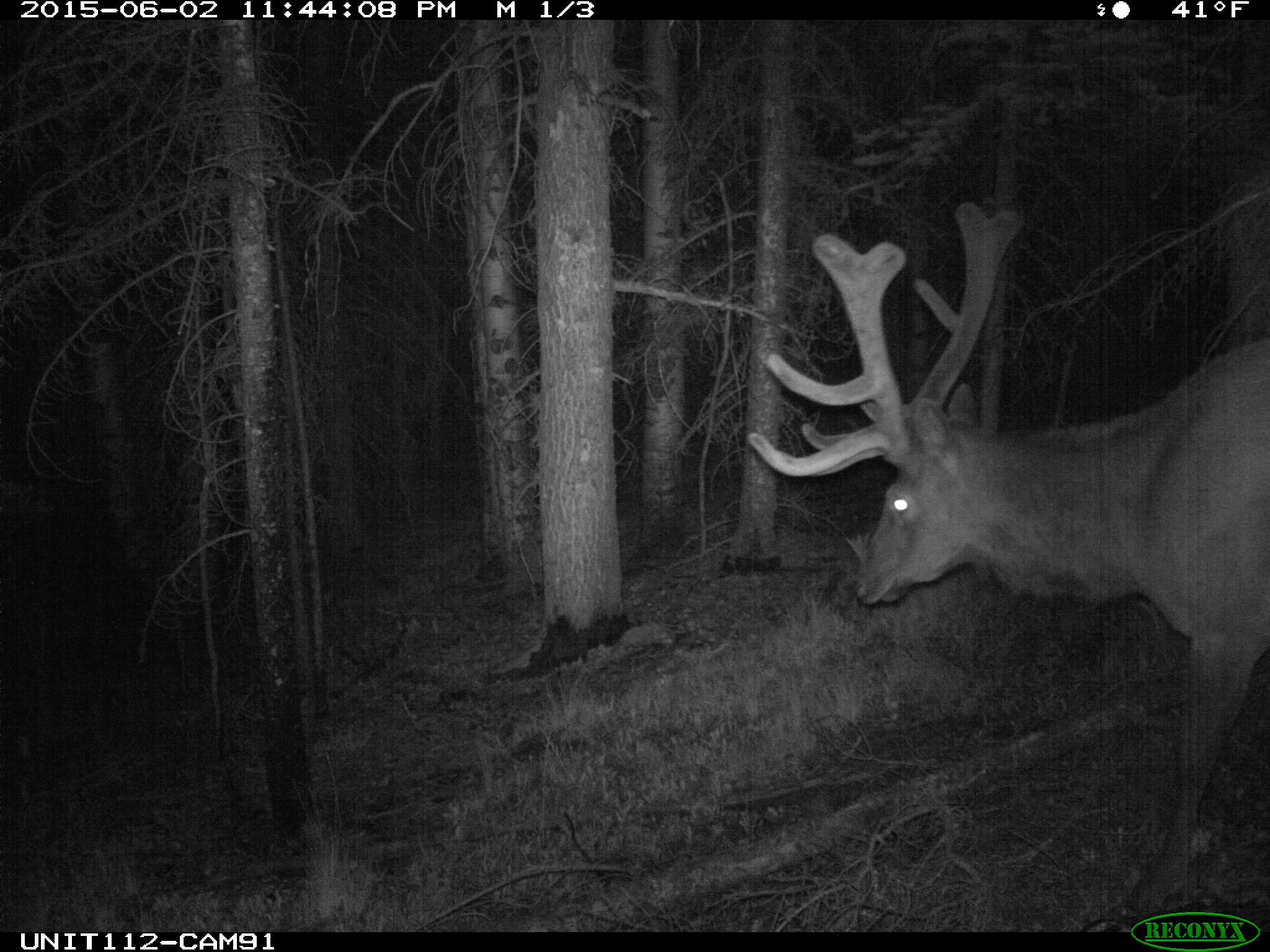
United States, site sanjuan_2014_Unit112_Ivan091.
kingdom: Animalia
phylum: Chordata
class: Mammalia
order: Artiodactyla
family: Cervidae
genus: Cervus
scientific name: Cervus elaphus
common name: red deer